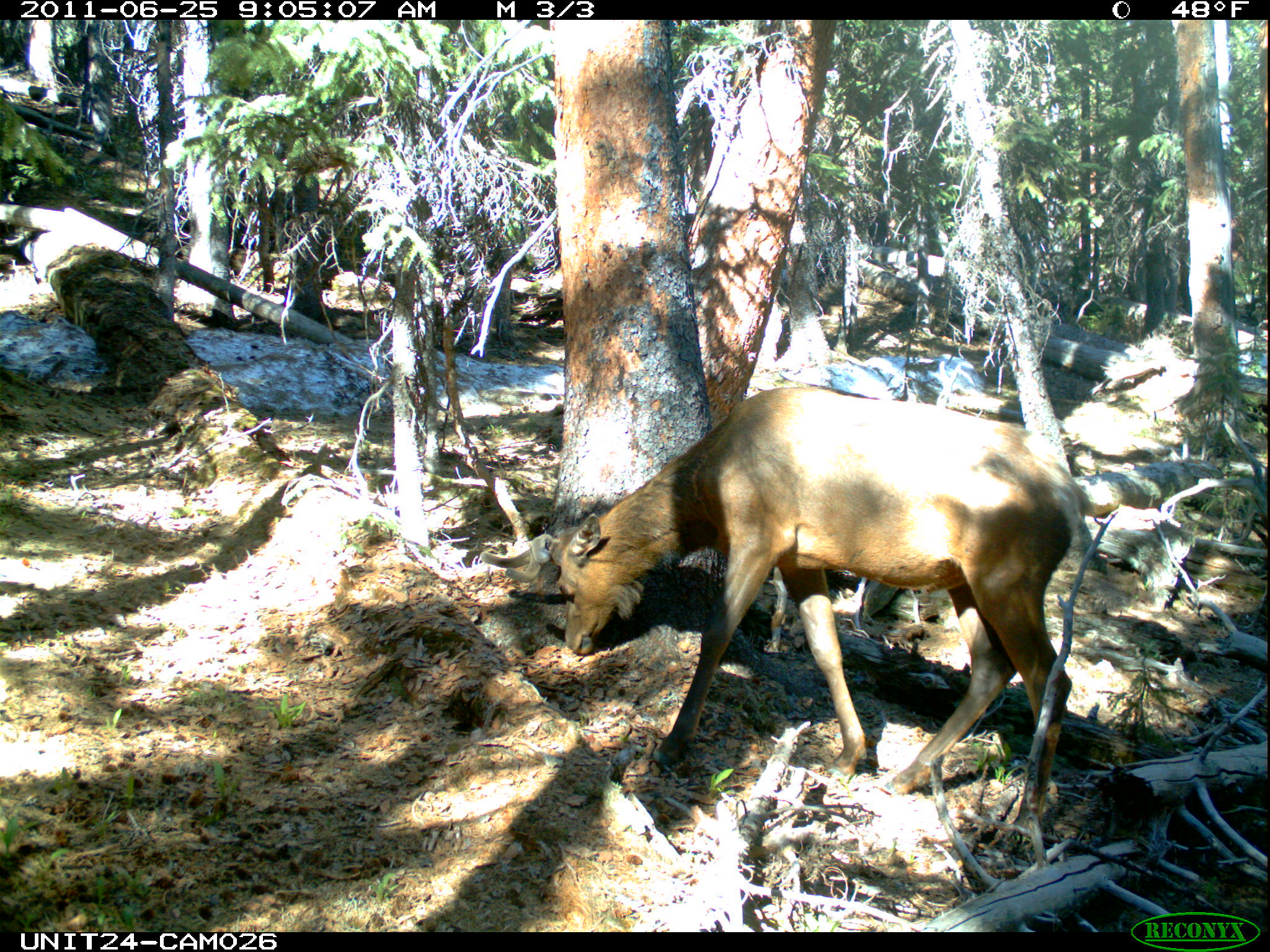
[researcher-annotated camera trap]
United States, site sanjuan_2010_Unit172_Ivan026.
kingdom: Animalia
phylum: Chordata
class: Mammalia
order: Artiodactyla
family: Cervidae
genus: Cervus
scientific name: Cervus elaphus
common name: red deer